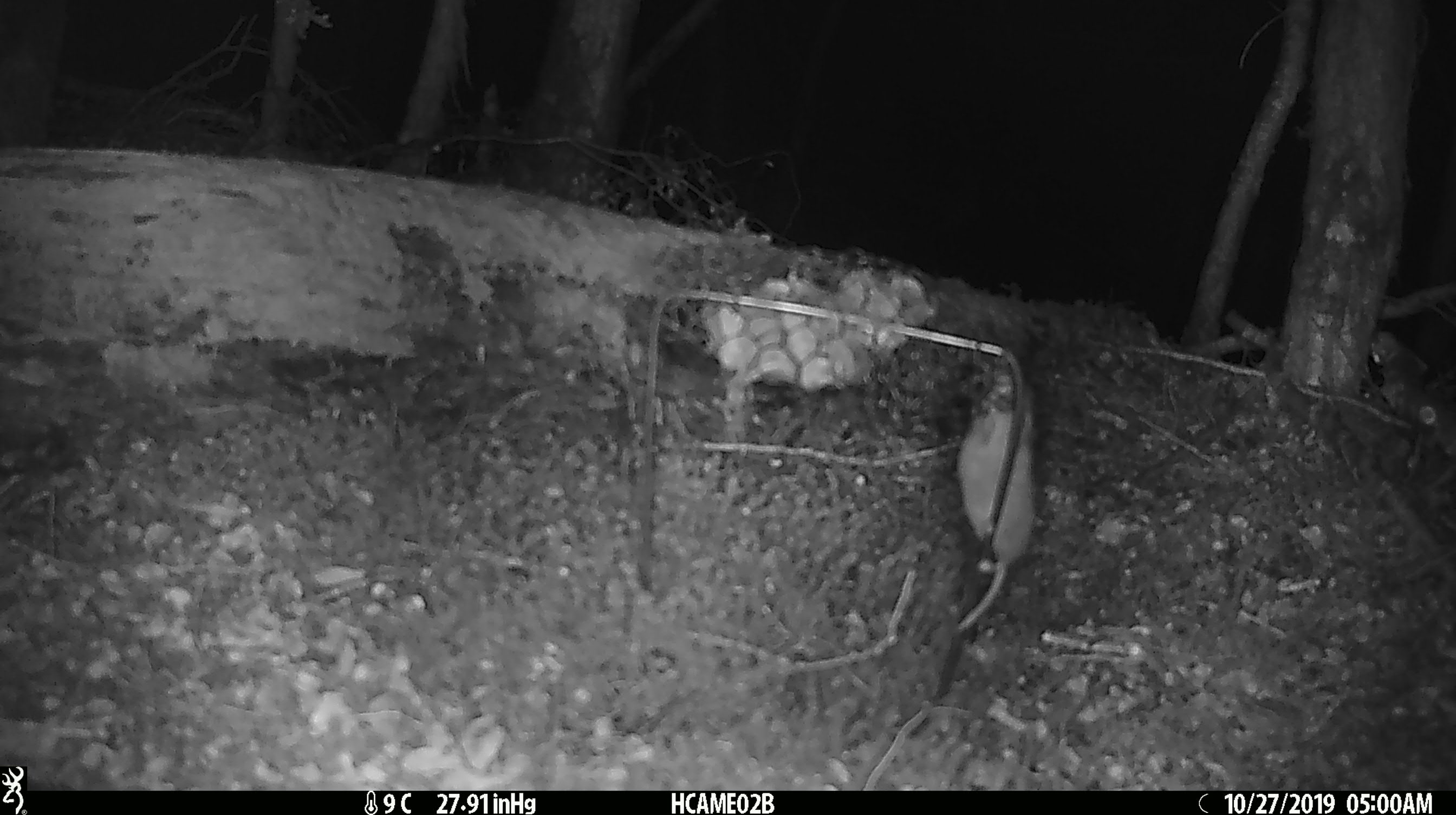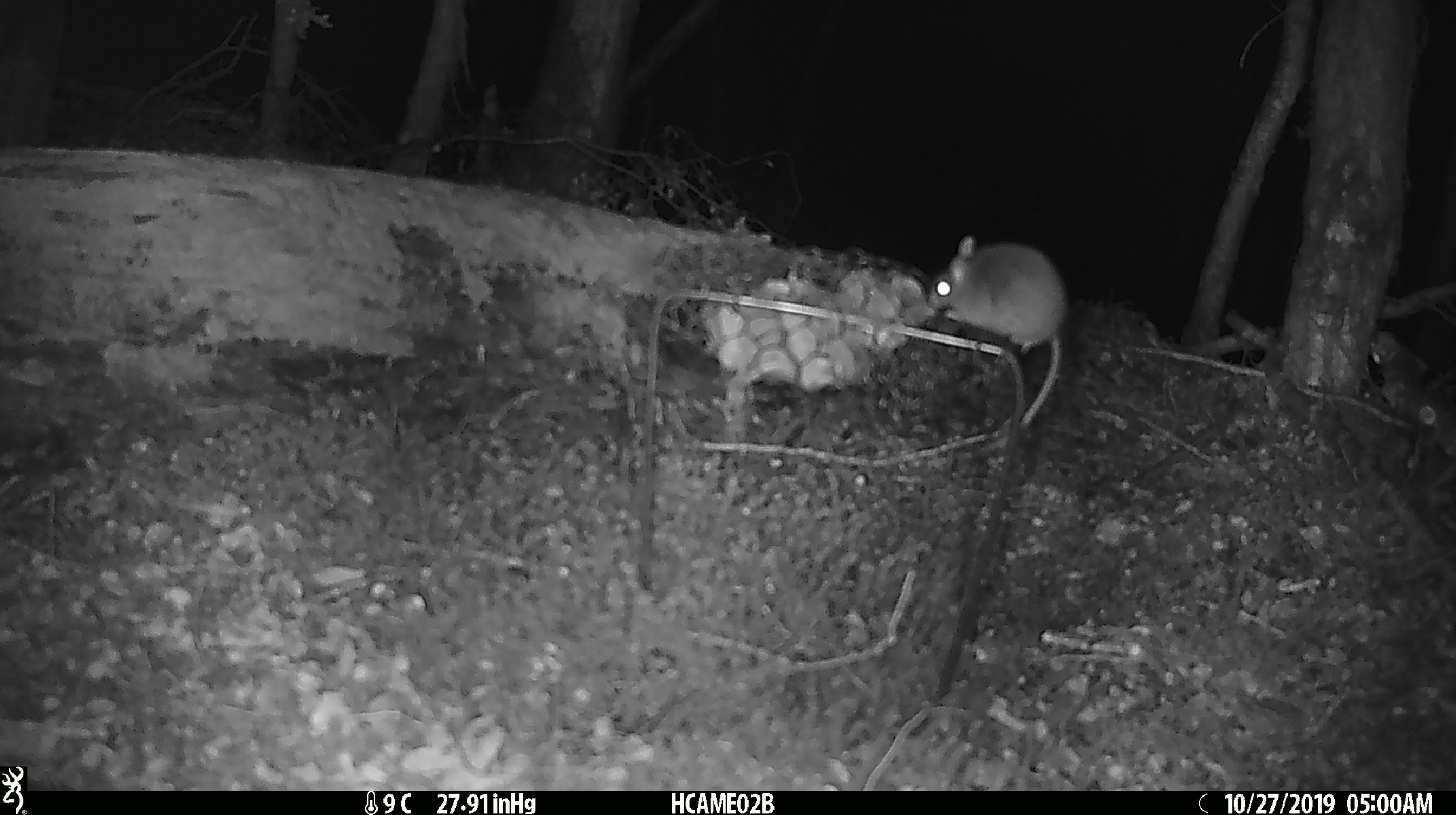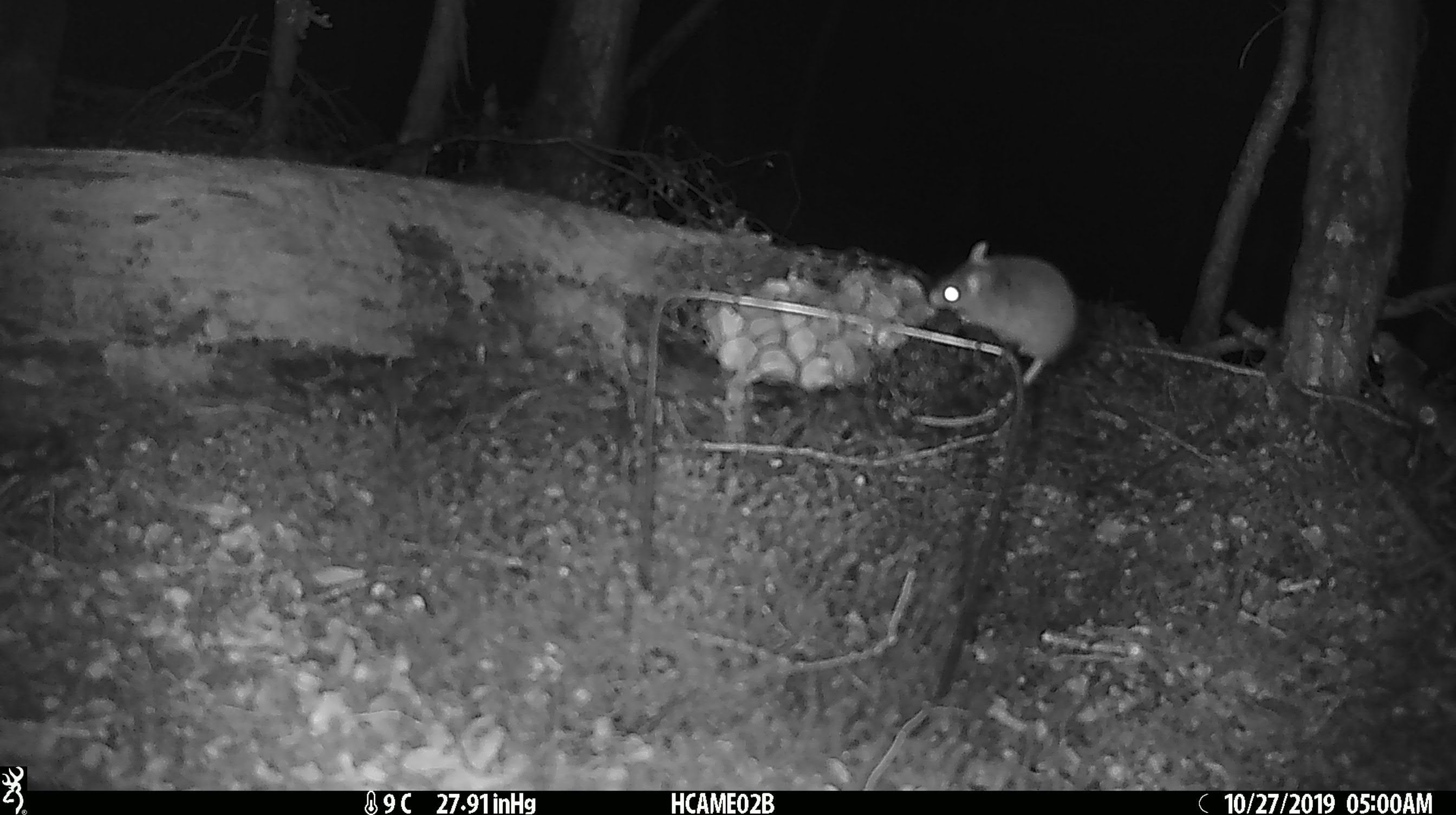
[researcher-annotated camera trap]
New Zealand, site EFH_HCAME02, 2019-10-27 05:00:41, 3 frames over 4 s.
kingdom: Animalia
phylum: Chordata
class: Mammalia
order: Rodentia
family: Muridae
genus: Mus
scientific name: Mus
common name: mouse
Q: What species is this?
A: Mouse (Mus).